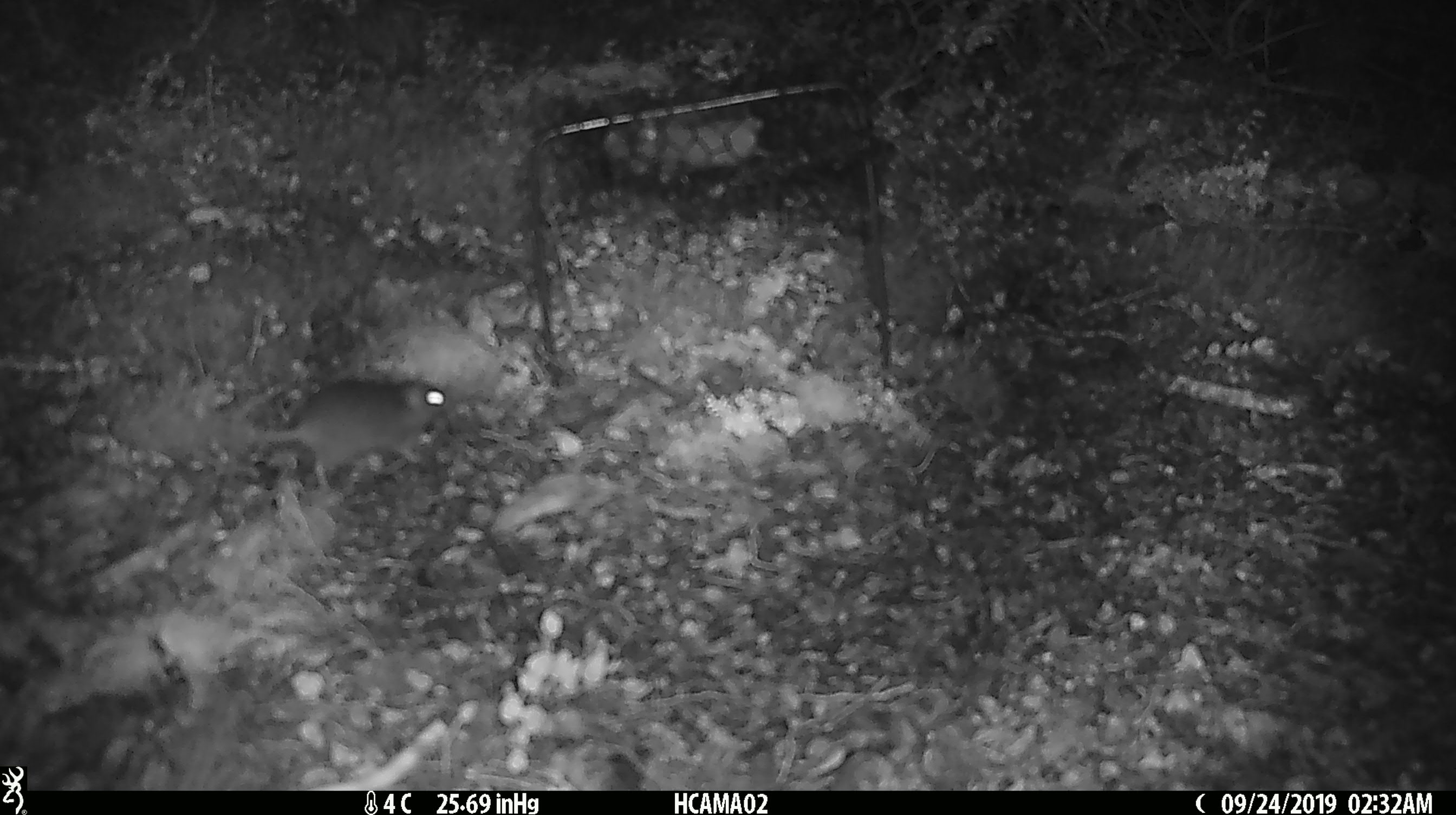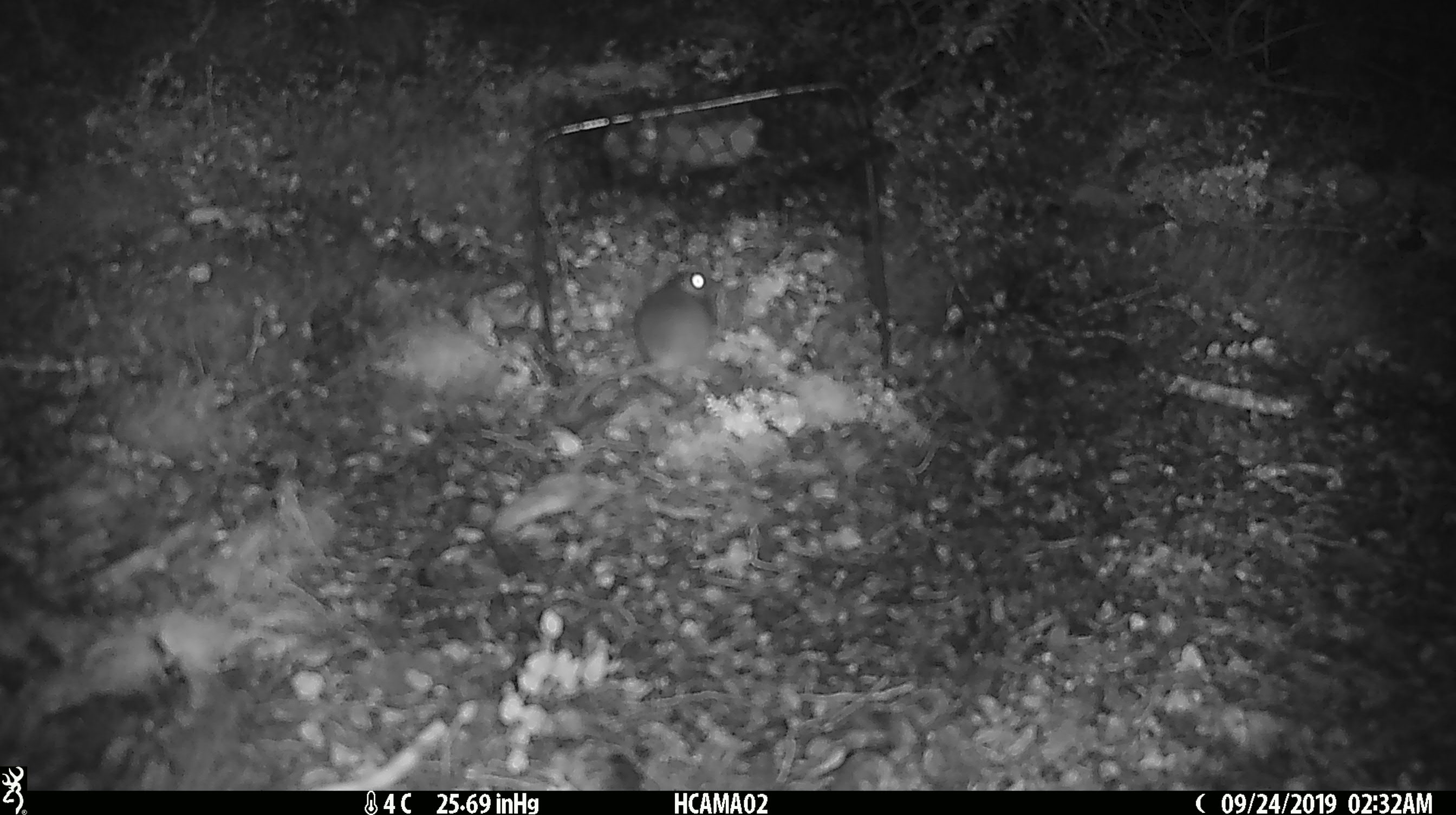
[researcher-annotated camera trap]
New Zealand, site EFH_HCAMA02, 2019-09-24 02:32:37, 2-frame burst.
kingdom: Animalia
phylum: Chordata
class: Mammalia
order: Rodentia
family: Muridae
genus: Mus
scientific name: Mus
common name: mouse